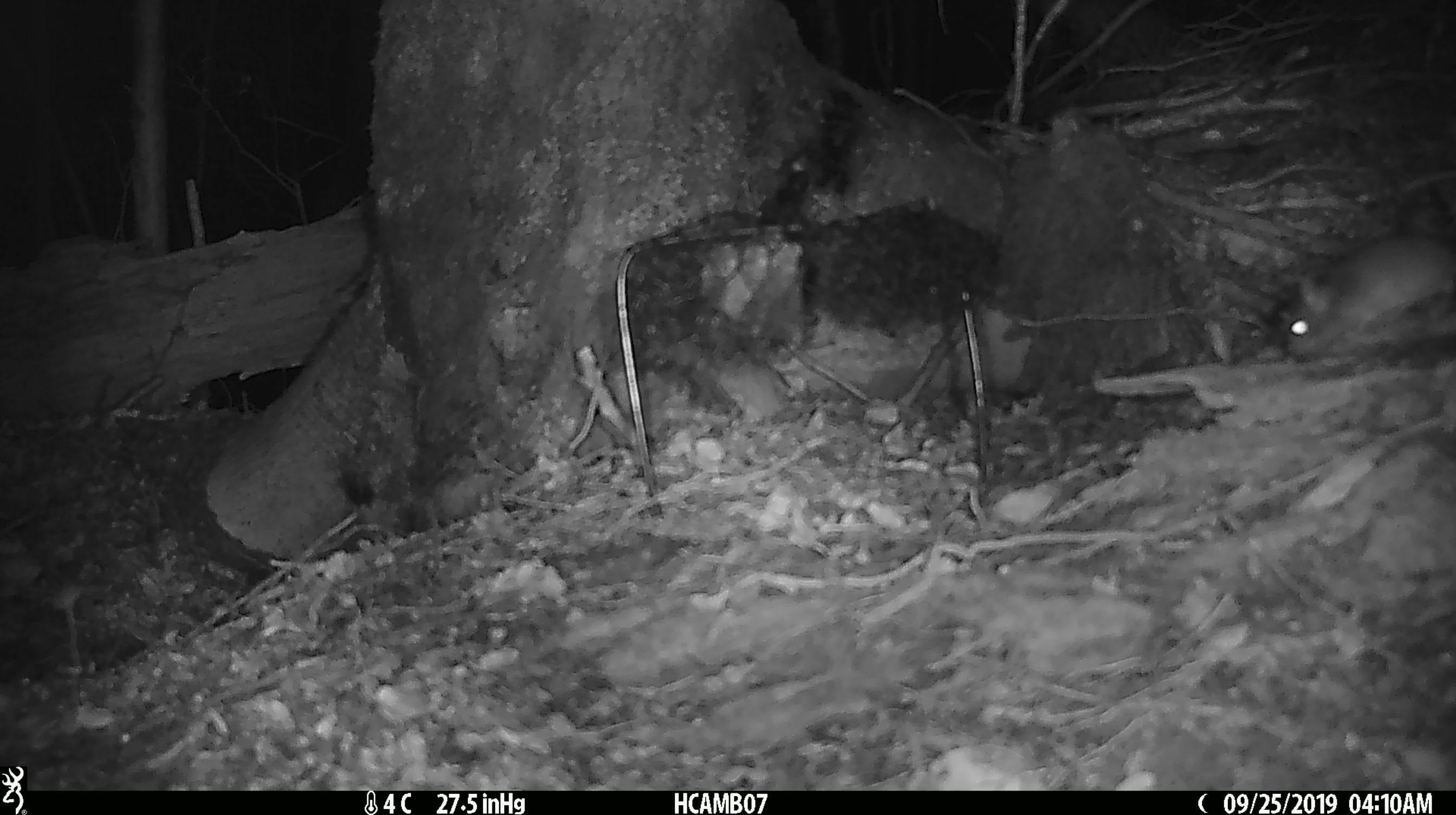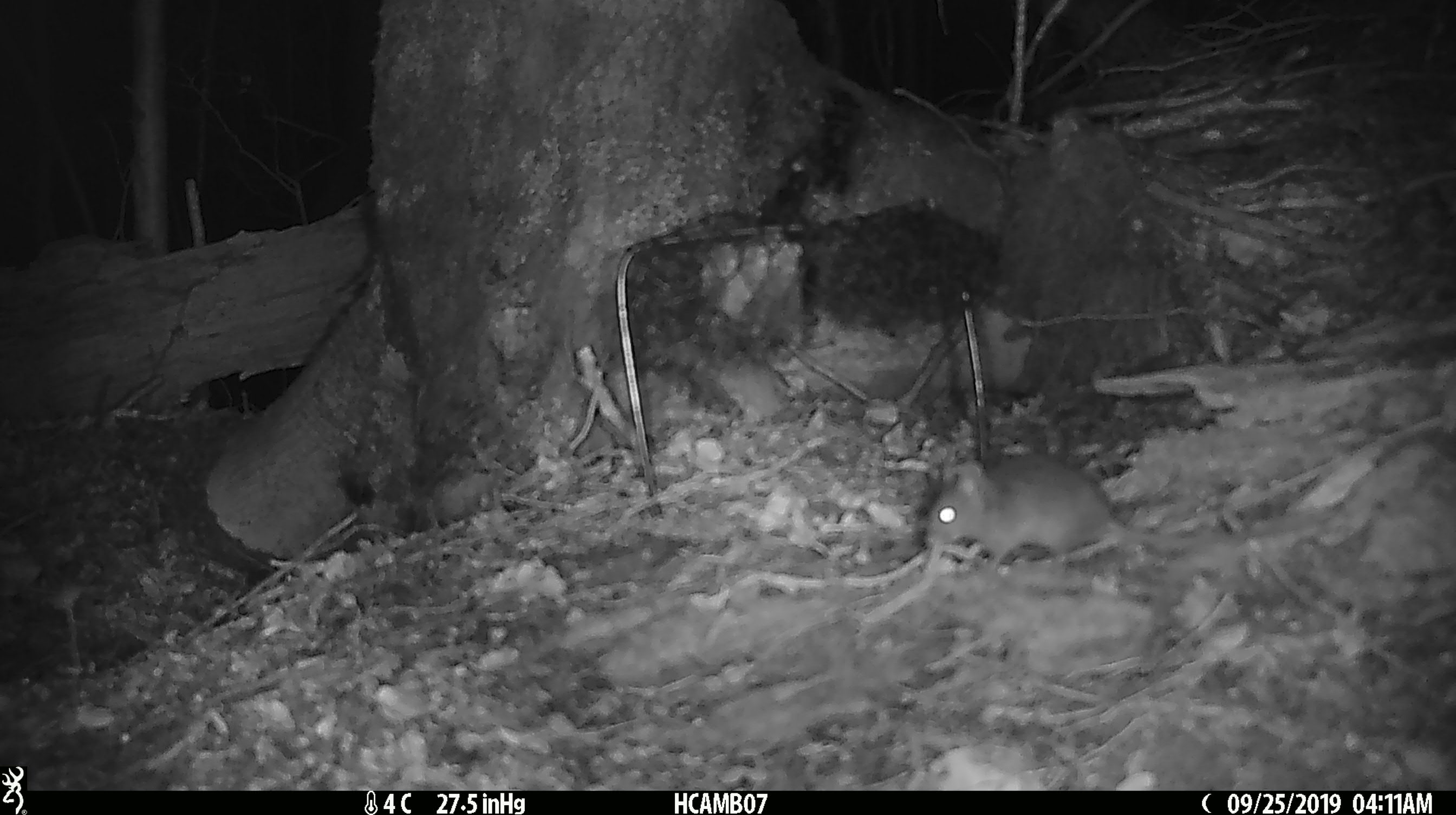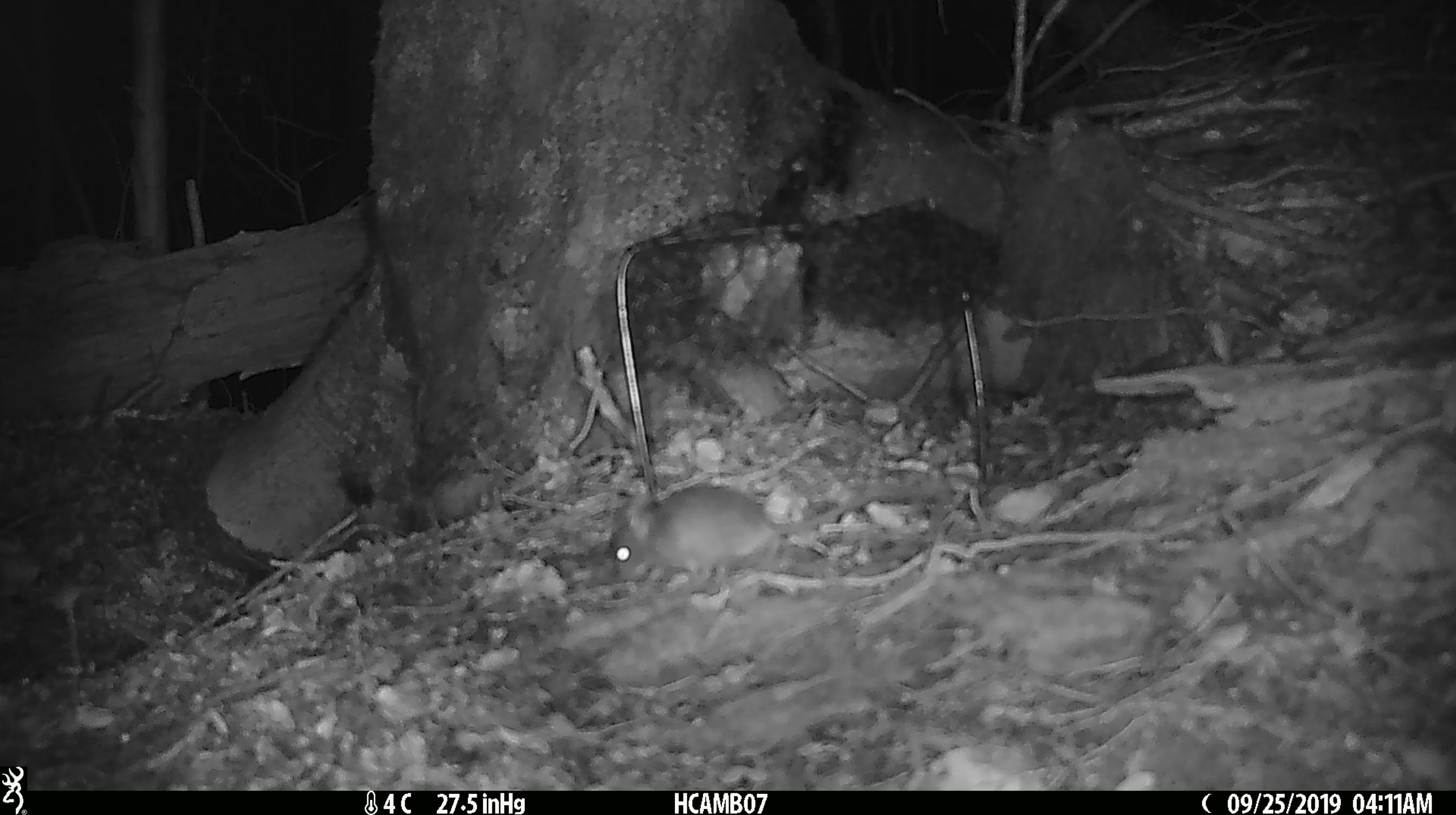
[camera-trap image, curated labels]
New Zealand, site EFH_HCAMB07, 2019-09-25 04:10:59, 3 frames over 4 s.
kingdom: Animalia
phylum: Chordata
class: Mammalia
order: Rodentia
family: Muridae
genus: Mus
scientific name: Mus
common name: mouse